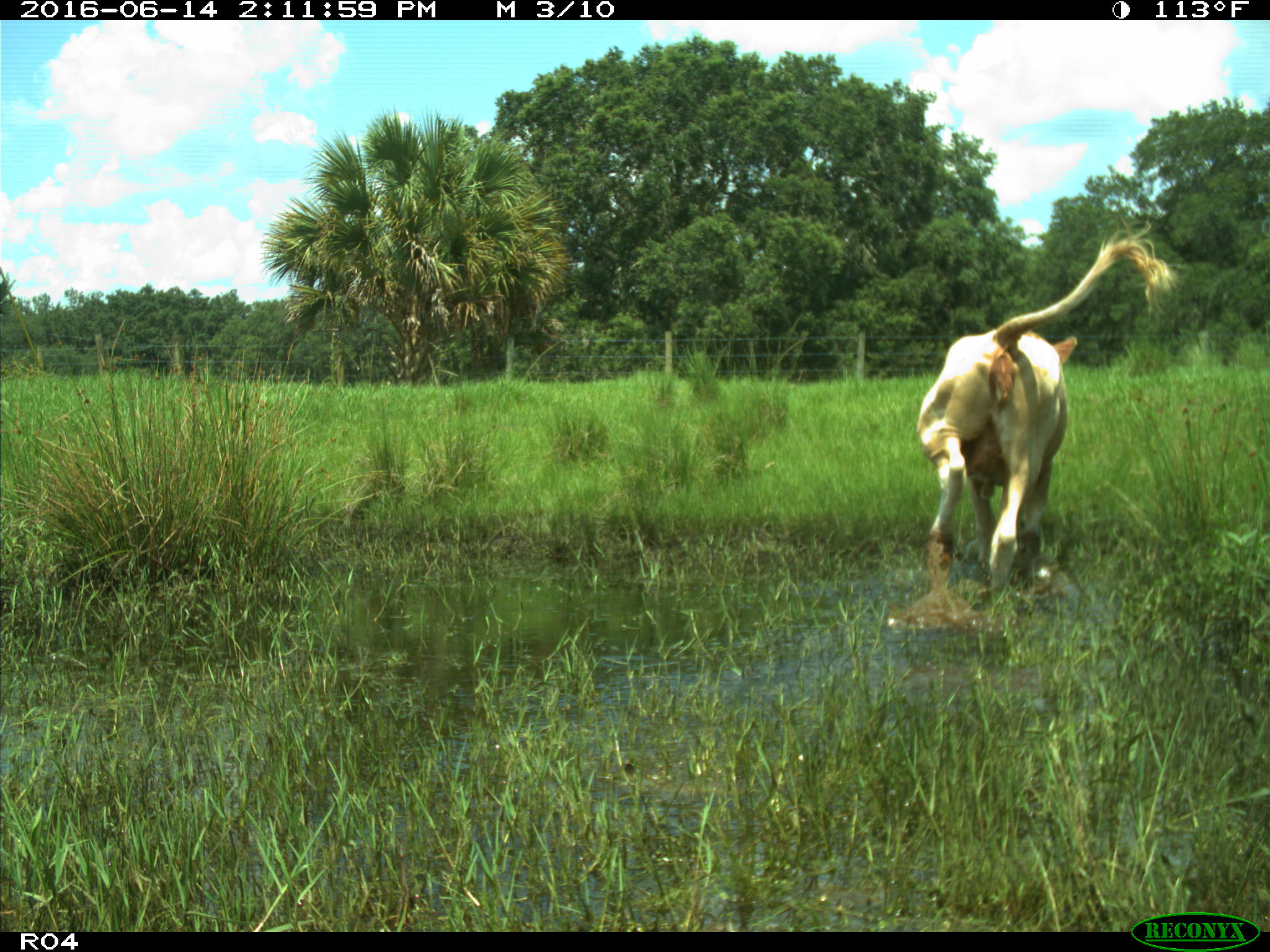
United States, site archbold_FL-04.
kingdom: Animalia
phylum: Chordata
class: Mammalia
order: Artiodactyla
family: Bovidae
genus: Bos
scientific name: Bos taurus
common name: domestic cow